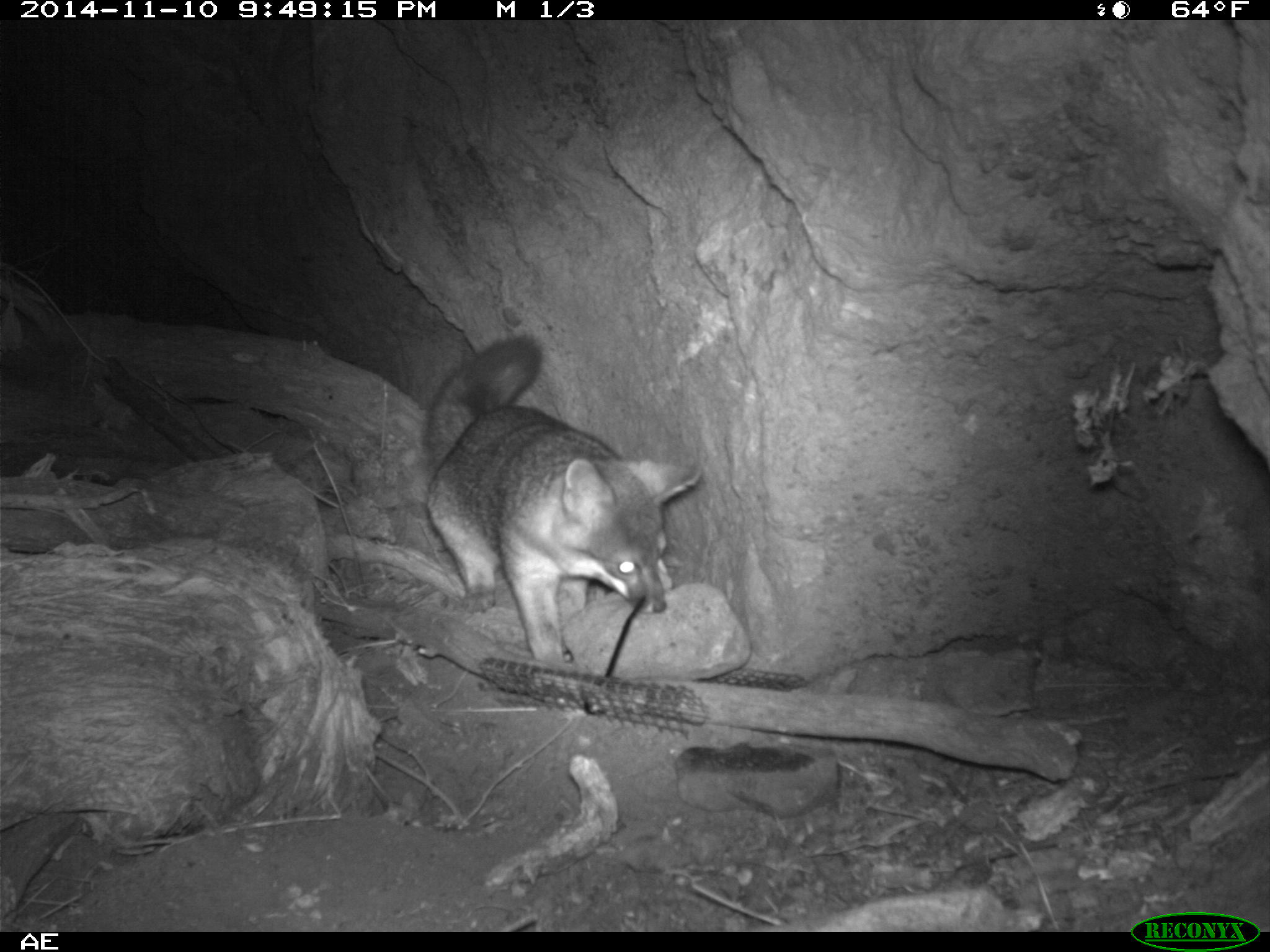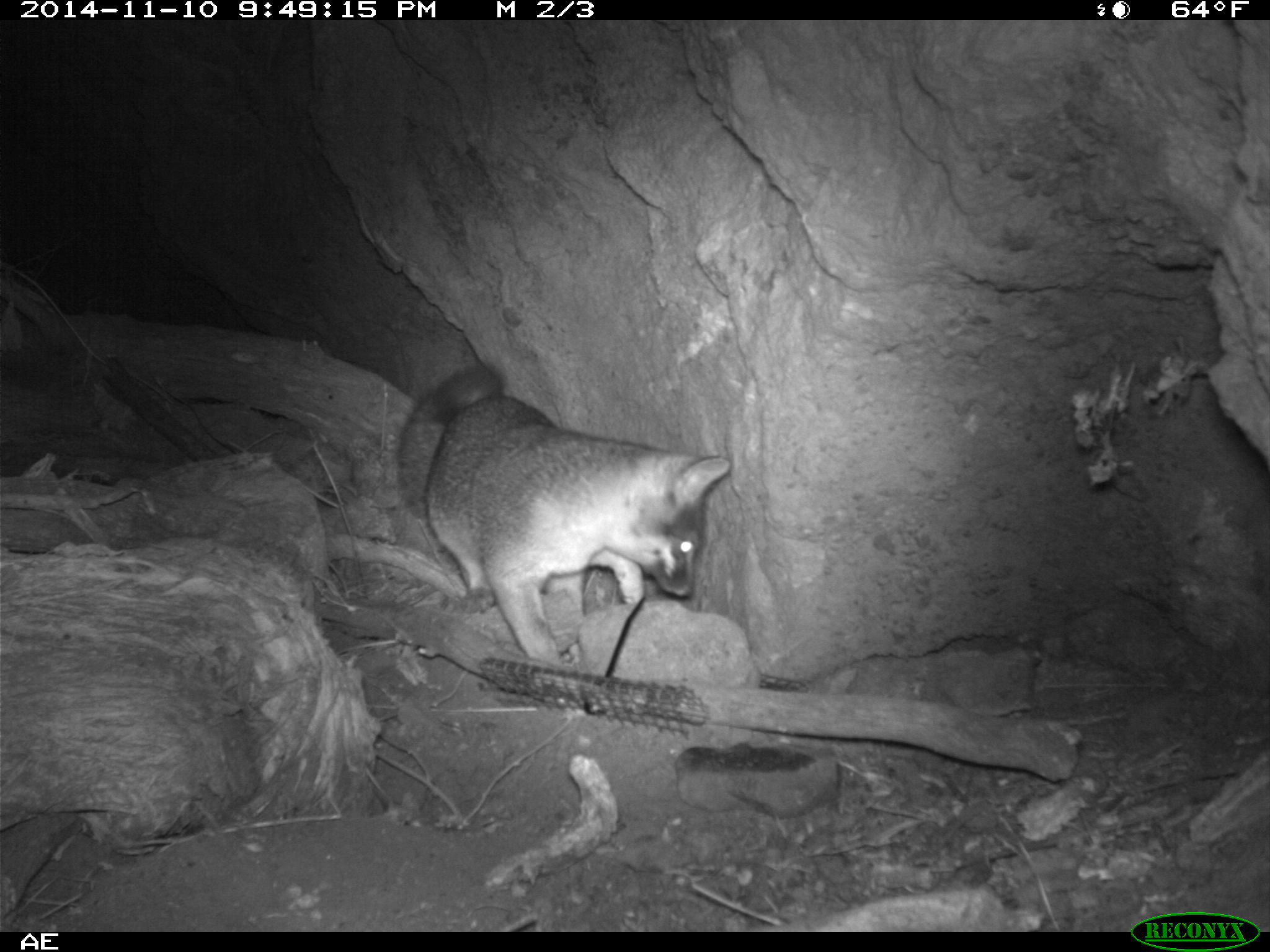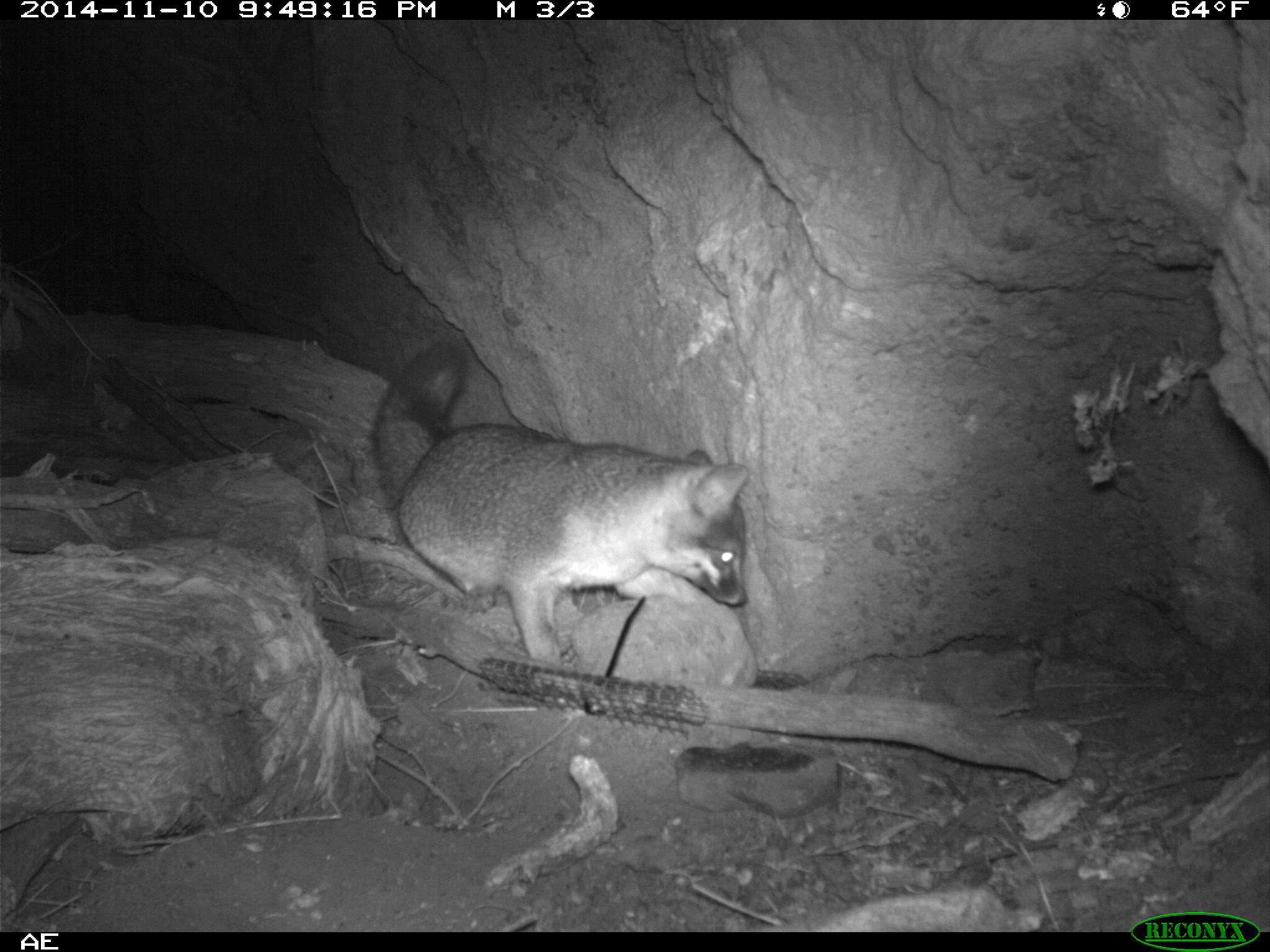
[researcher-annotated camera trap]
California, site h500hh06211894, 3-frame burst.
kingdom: Animalia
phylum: Chordata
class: Mammalia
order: Carnivora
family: Canidae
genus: Urocyon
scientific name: Urocyon littoralis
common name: island fox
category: fox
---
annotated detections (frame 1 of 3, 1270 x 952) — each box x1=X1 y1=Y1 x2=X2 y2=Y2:
fox: x1=419 y1=336 x2=704 y2=663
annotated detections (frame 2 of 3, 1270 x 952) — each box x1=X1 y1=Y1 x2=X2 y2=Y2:
fox: x1=395 y1=363 x2=730 y2=665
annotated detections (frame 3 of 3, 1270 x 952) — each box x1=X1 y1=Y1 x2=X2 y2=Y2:
fox: x1=371 y1=342 x2=749 y2=665